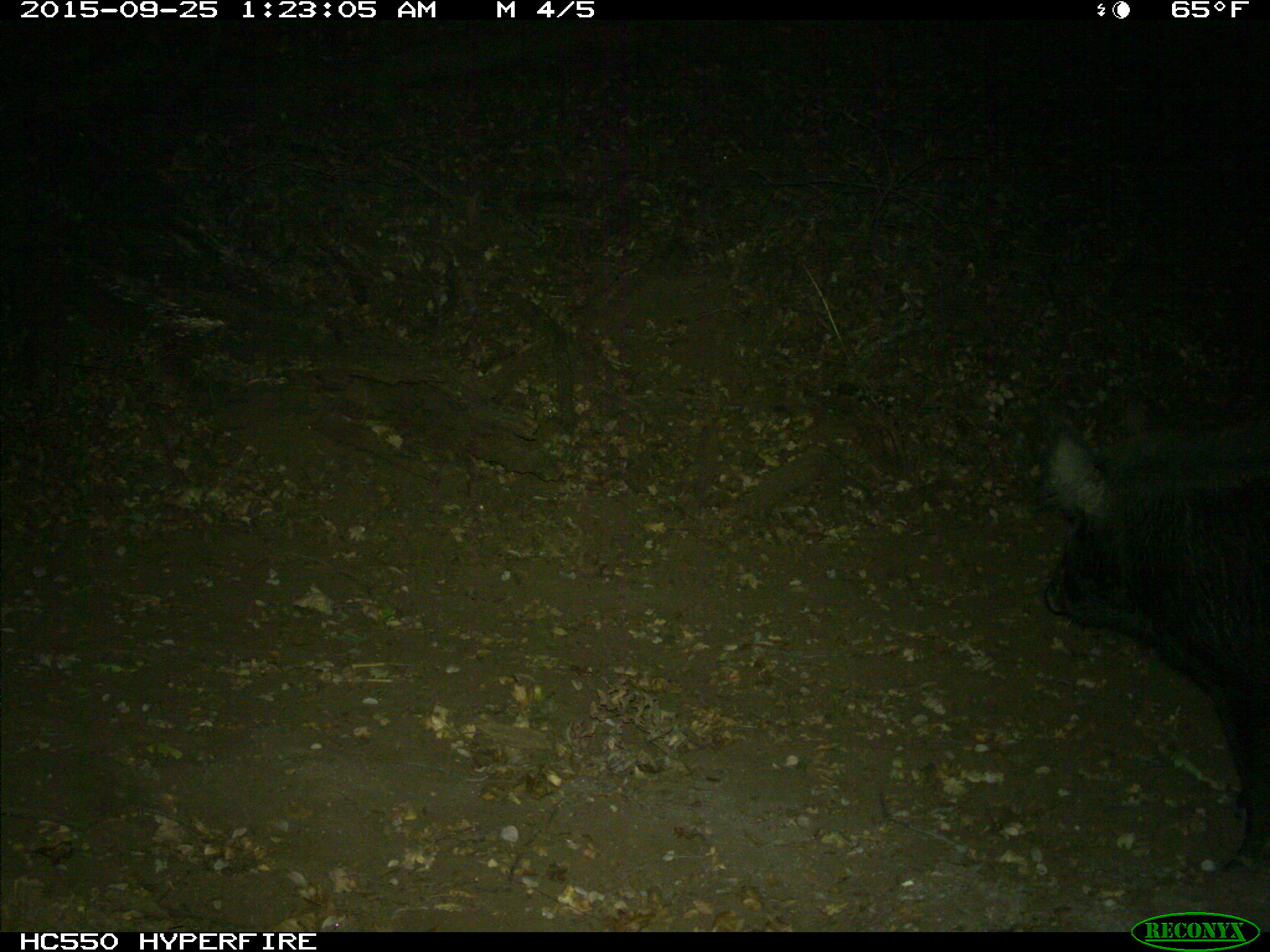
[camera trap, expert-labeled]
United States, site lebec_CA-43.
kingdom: Animalia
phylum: Chordata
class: Mammalia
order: Artiodactyla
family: Suidae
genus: Sus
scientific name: Sus scrofa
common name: wild boar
Sus scrofa (wild boar).